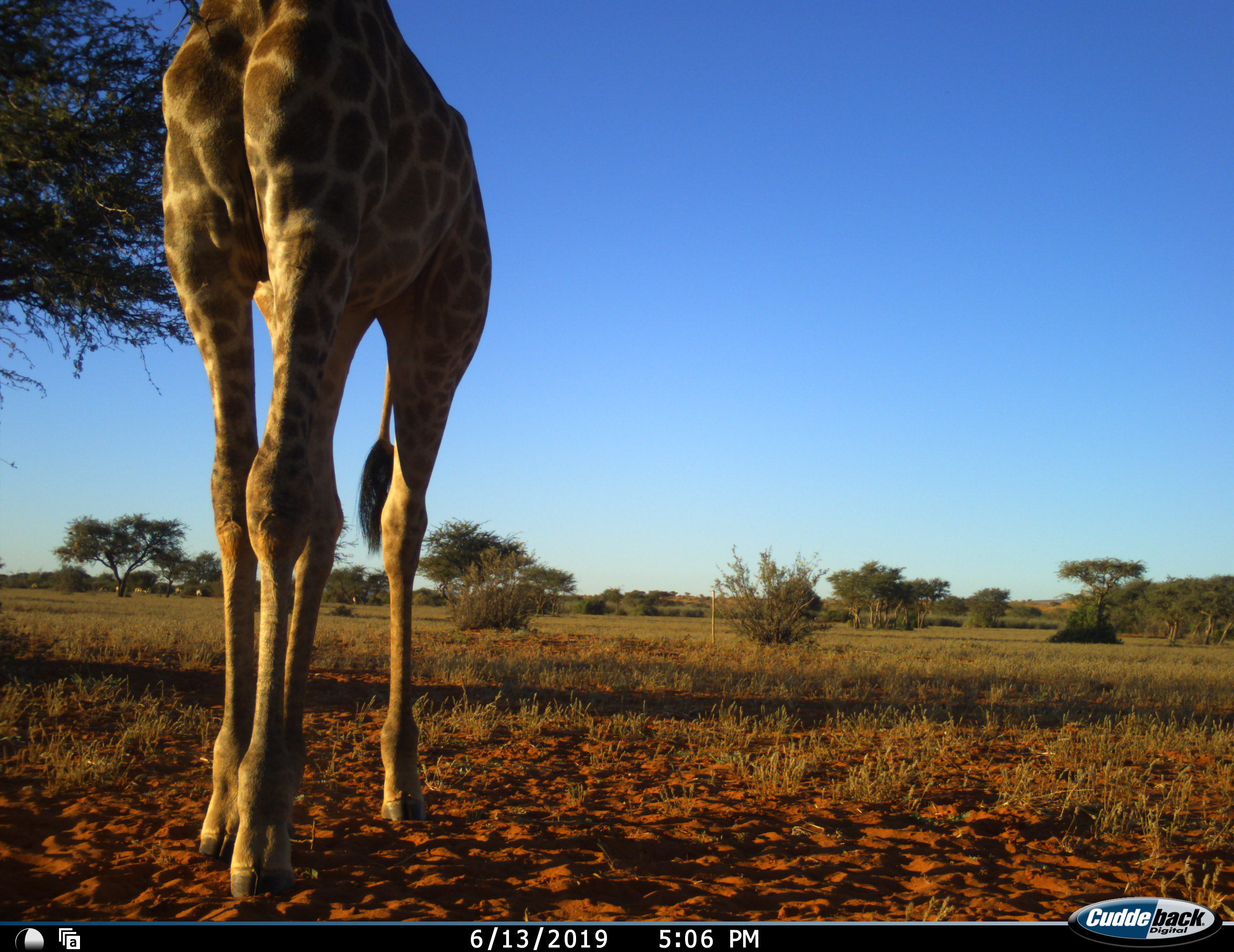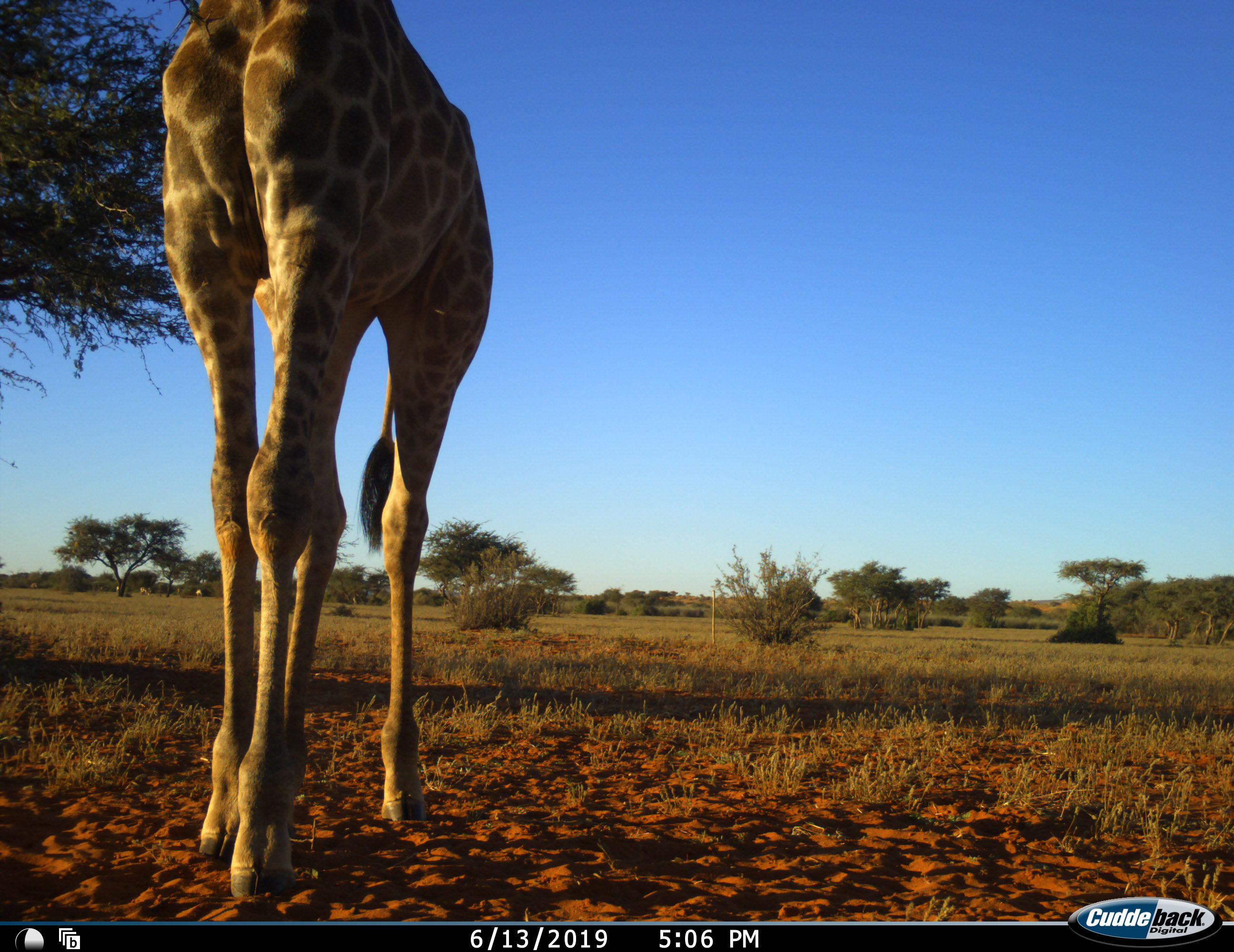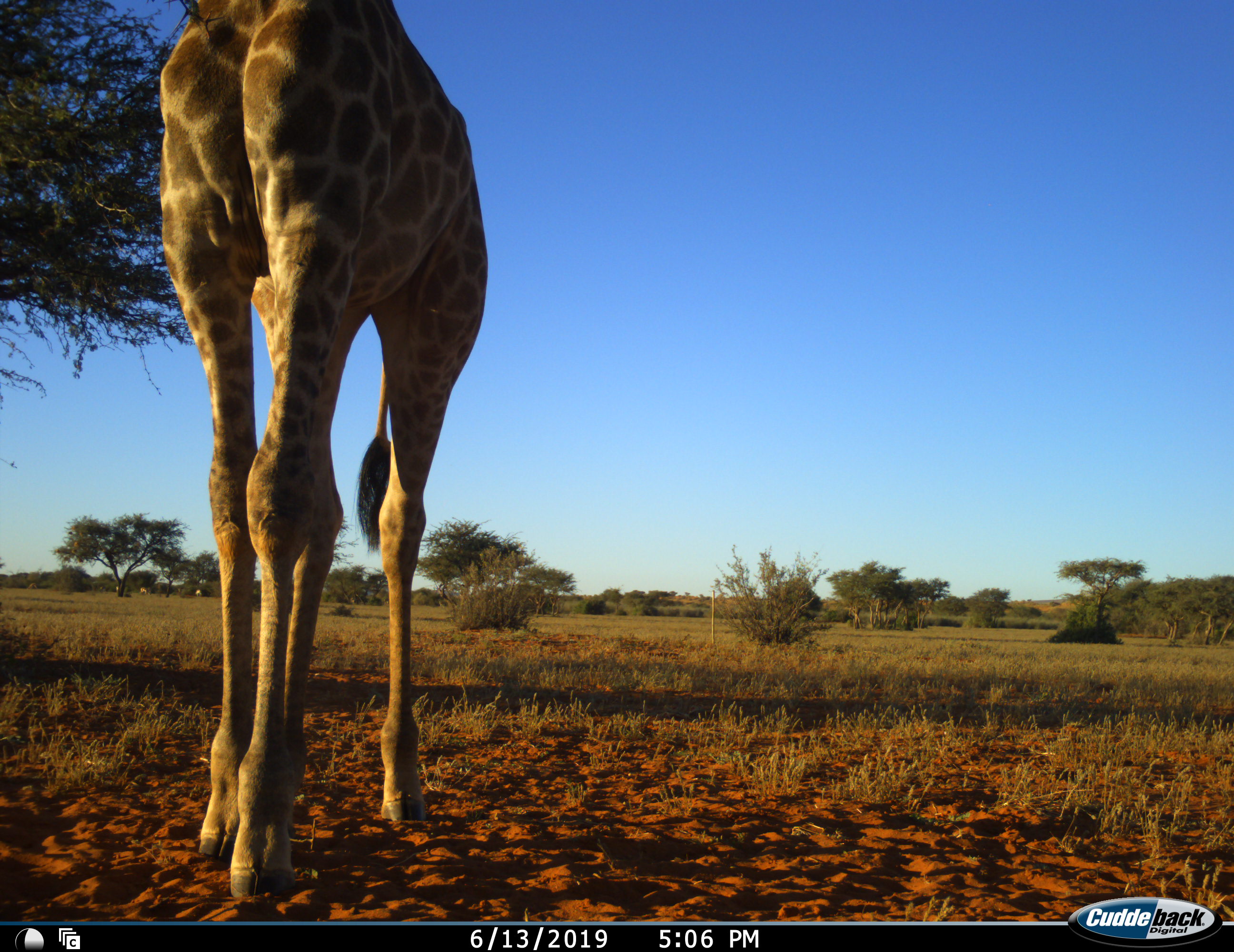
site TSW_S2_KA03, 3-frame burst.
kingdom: Animalia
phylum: Chordata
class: Mammalia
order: Artiodactyla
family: Giraffidae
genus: Giraffa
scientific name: Giraffa camelopardalis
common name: giraffe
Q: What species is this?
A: Giraffe (Giraffa camelopardalis).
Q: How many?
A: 1.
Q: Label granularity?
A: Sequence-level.